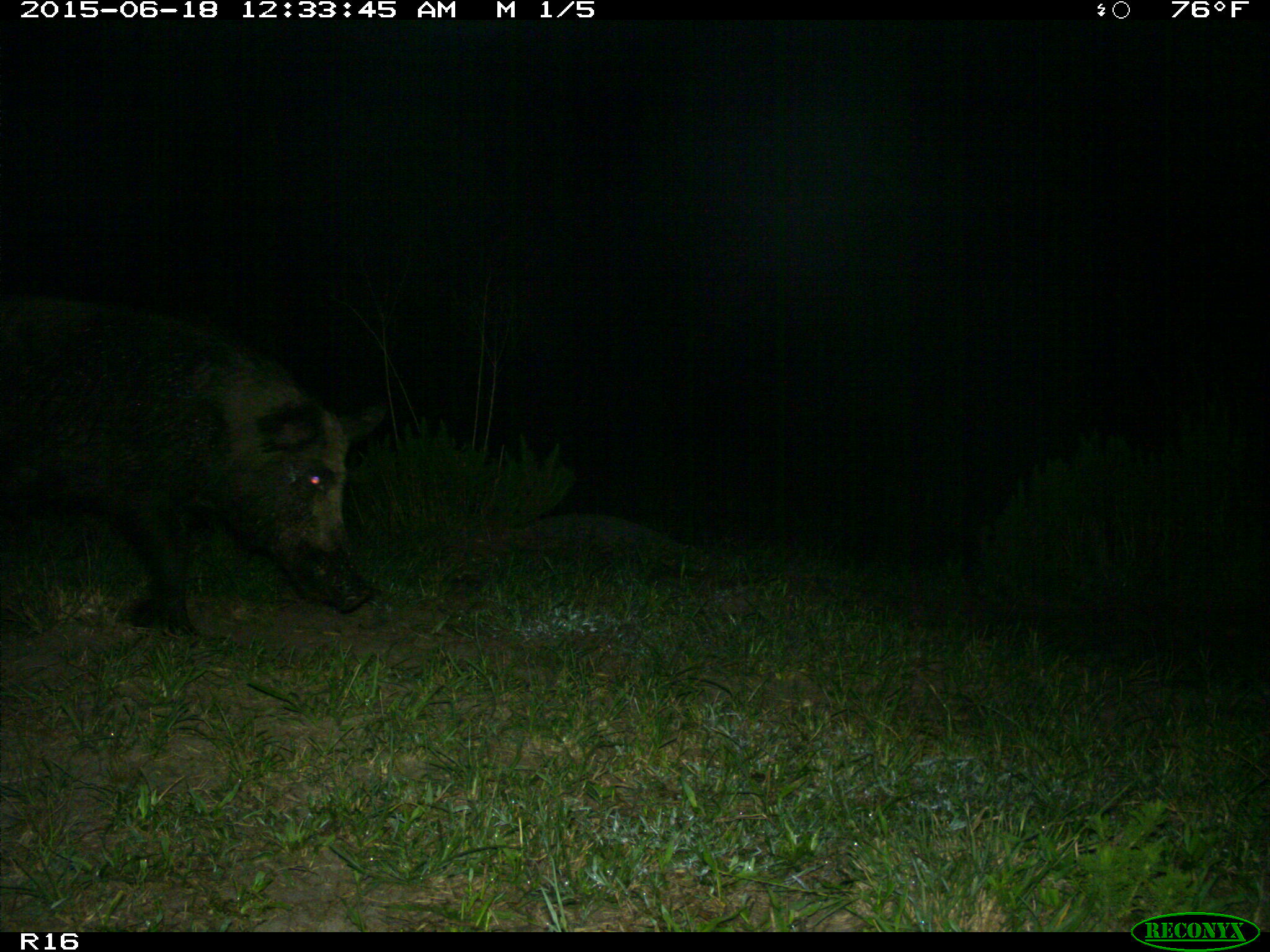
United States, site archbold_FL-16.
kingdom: Animalia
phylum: Chordata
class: Mammalia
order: Artiodactyla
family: Suidae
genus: Sus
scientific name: Sus scrofa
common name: wild boar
Sus scrofa (wild boar).